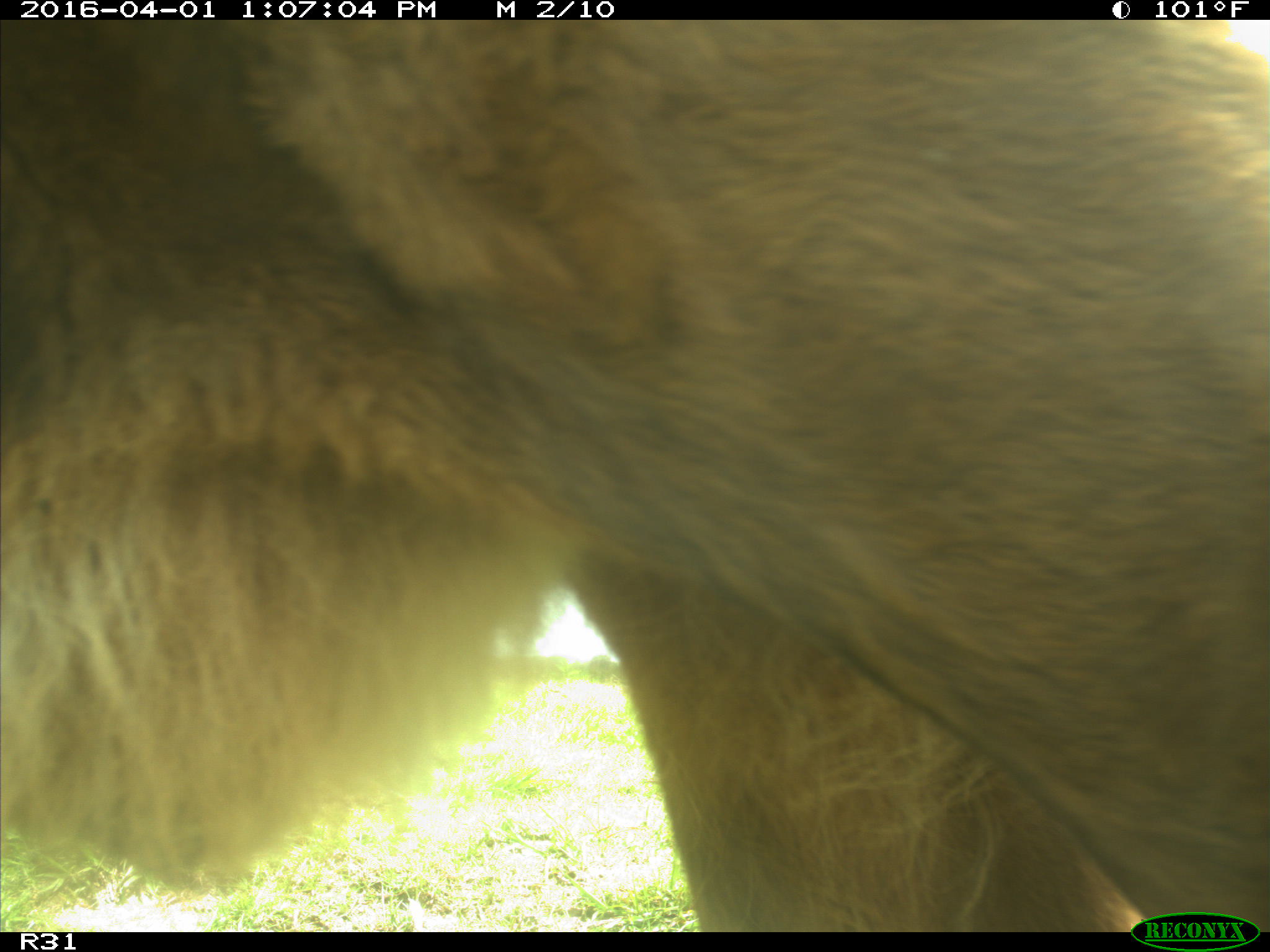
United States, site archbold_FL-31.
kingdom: Animalia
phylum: Chordata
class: Mammalia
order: Artiodactyla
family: Bovidae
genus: Bos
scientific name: Bos taurus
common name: domestic cow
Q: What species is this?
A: Bos taurus (domestic cow).